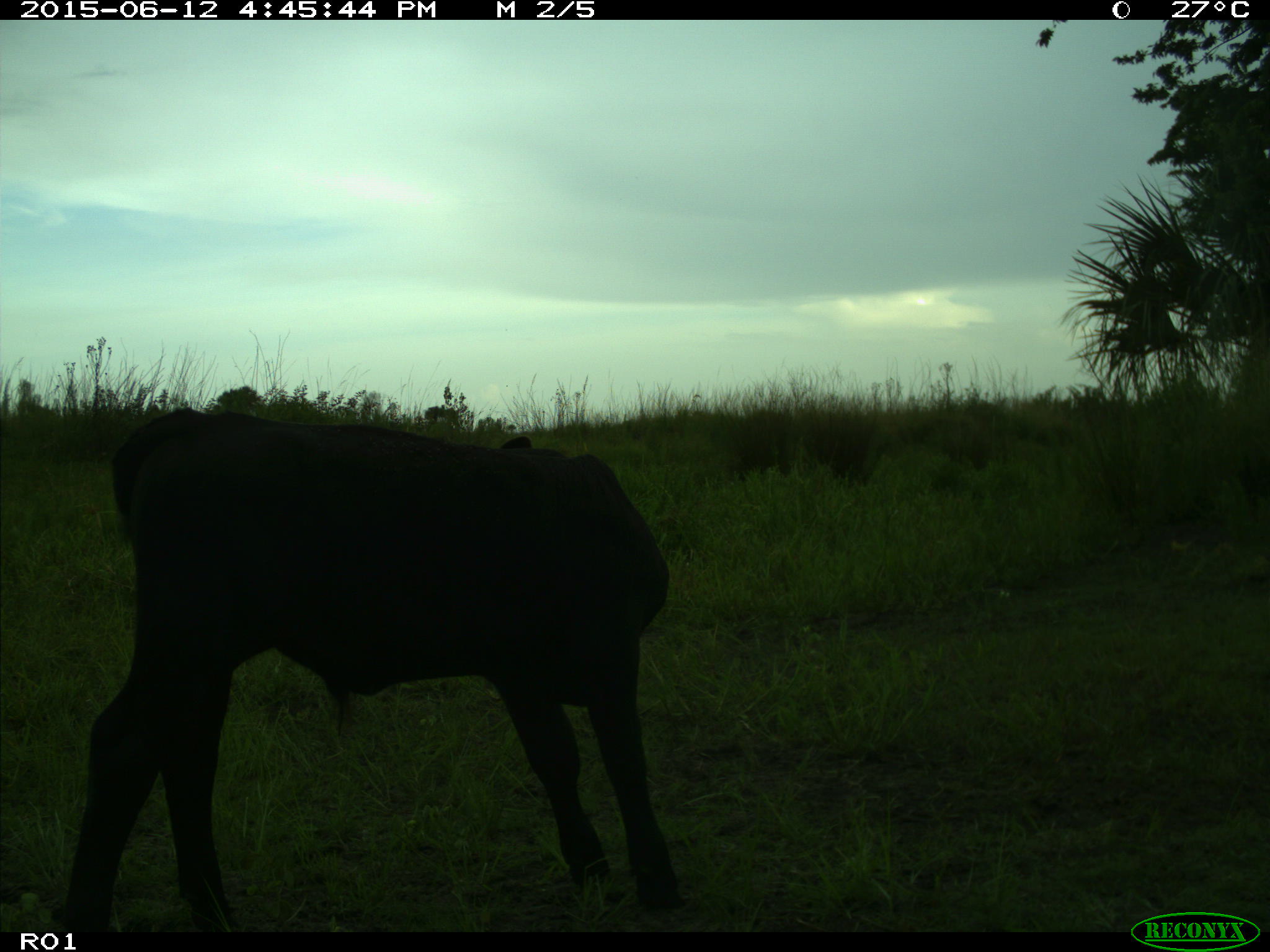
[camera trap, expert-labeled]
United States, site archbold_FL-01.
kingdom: Animalia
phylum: Chordata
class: Mammalia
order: Artiodactyla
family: Bovidae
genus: Bos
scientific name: Bos taurus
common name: domestic cow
Bos taurus (domestic cow).